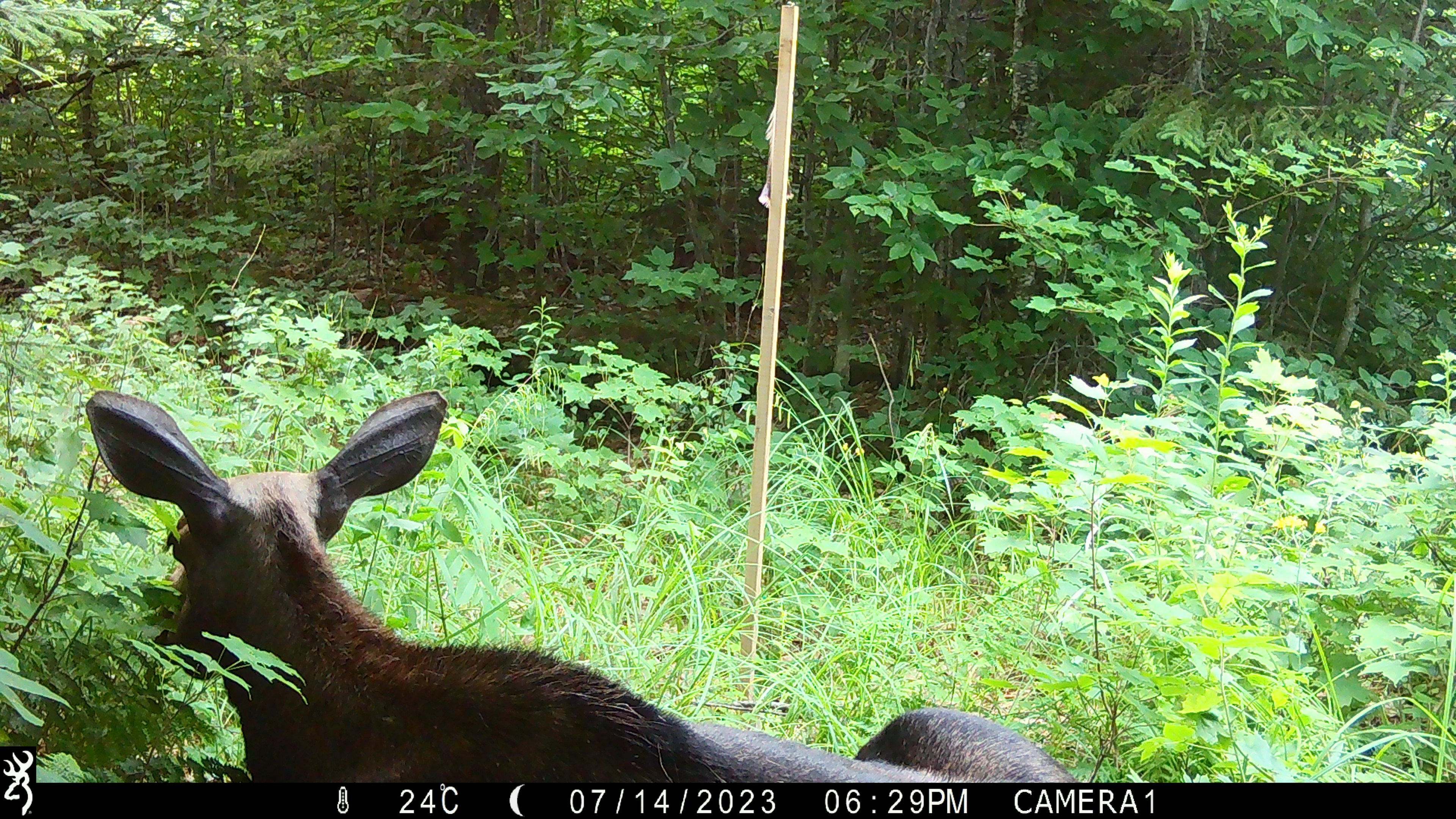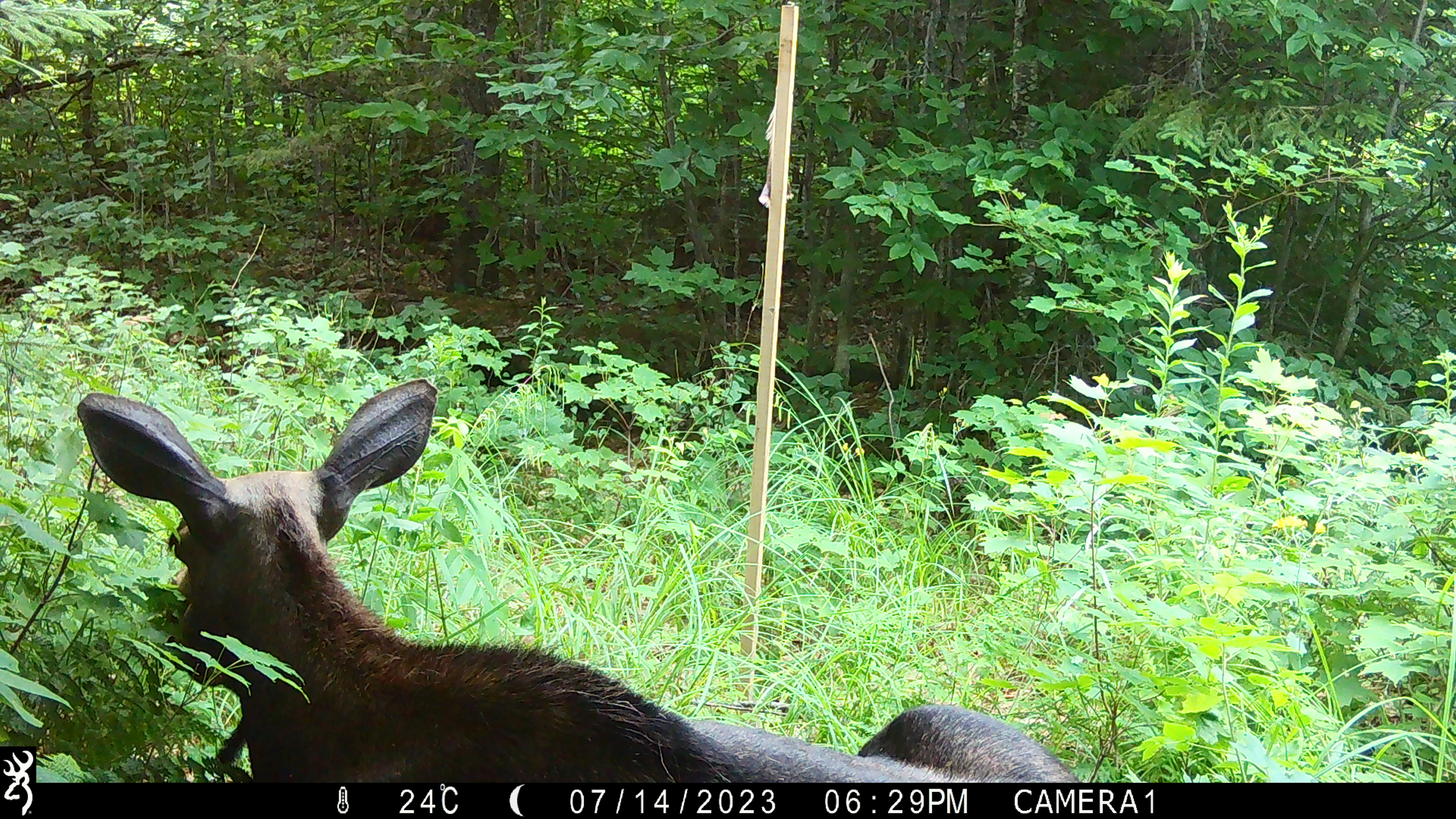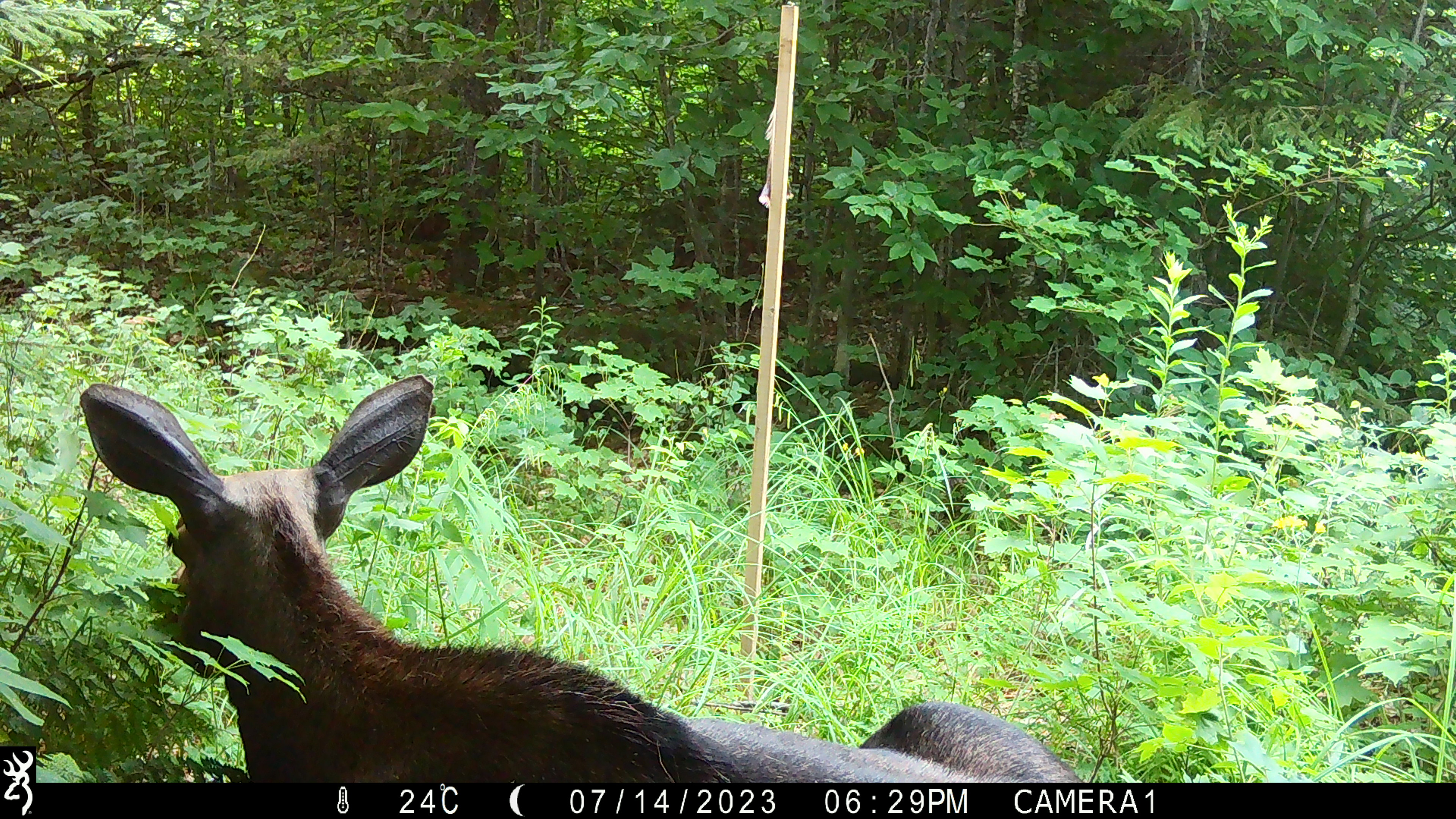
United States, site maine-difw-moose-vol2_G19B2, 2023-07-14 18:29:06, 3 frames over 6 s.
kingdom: Animalia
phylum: Chordata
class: Mammalia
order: Artiodactyla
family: Cervidae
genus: Alces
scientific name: Alces alces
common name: moose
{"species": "moose (Alces alces)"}